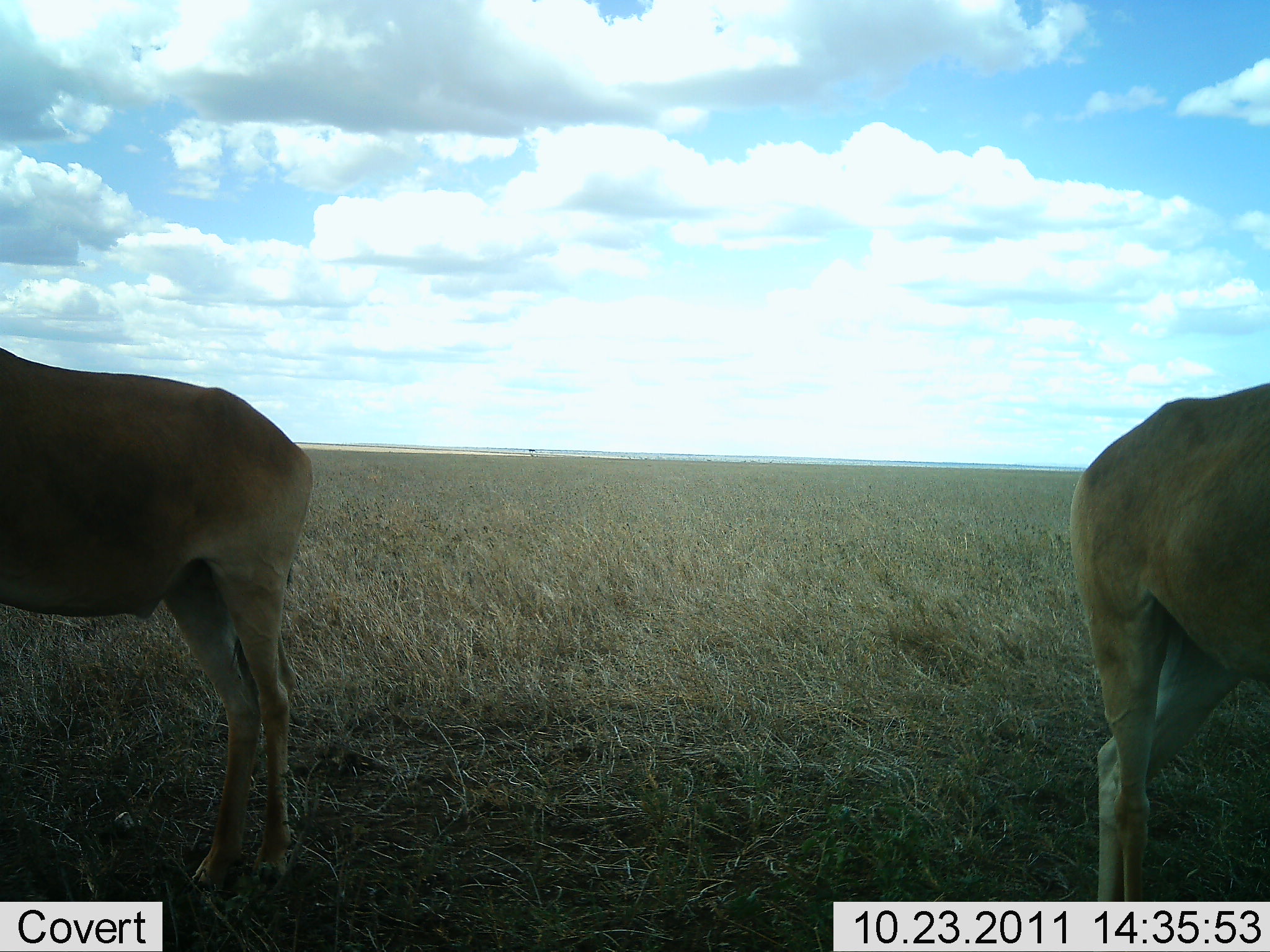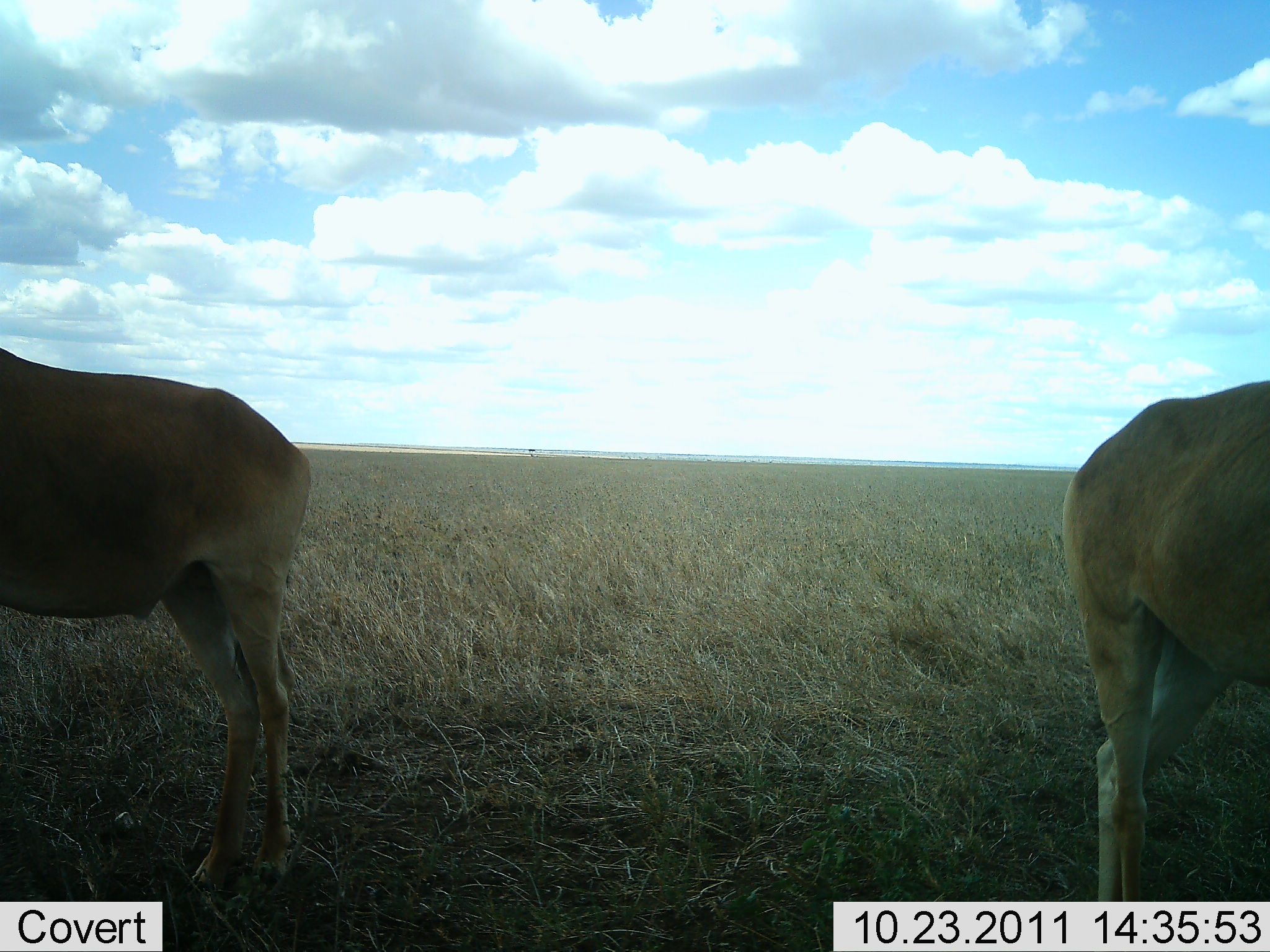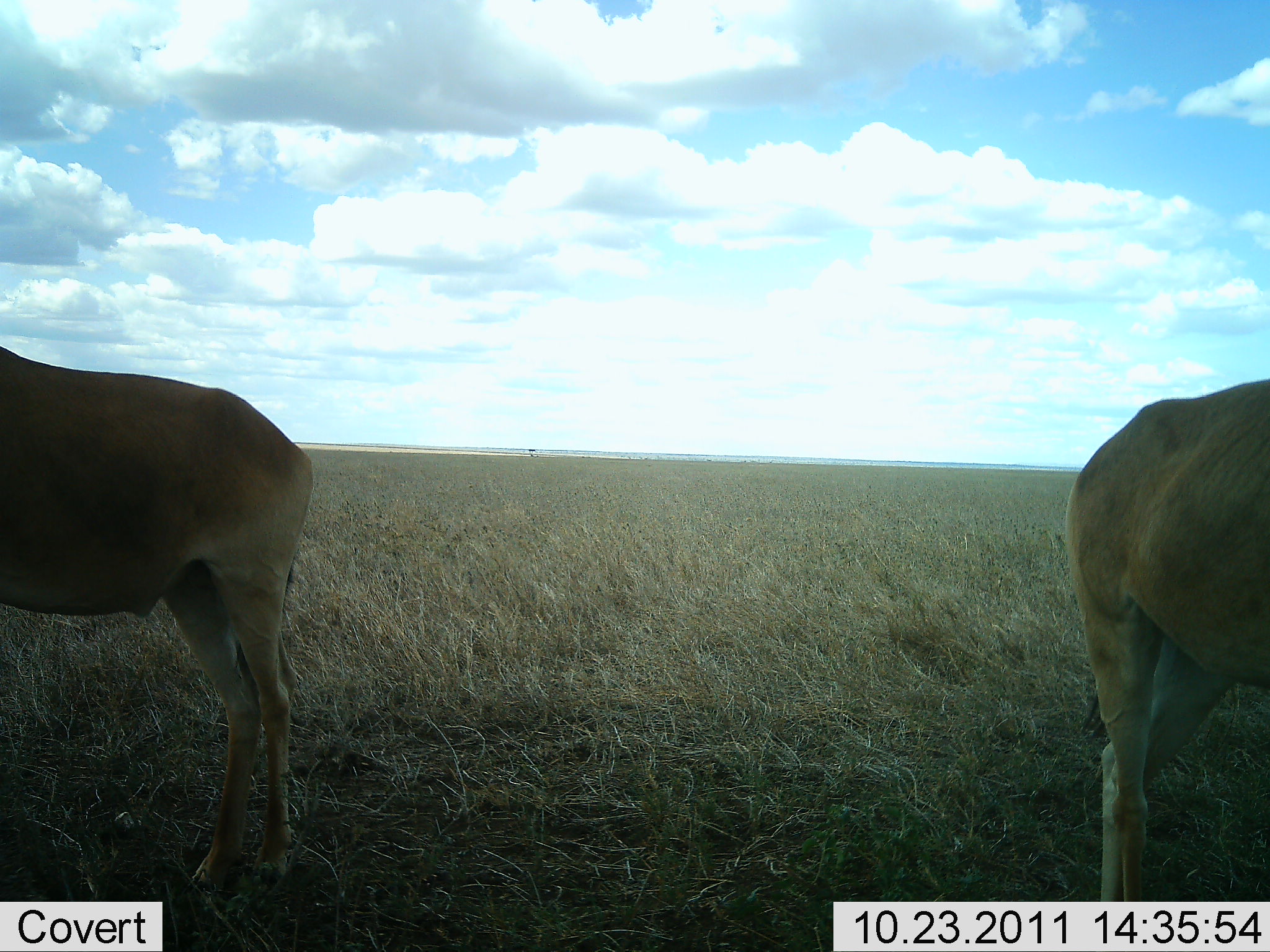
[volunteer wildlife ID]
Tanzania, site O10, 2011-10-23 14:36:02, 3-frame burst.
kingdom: Animalia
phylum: Chordata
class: Mammalia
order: Artiodactyla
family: Bovidae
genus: Alcelaphus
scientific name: Alcelaphus buselaphus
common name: hartebeest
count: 2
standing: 82%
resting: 0%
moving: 0%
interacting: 0%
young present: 0%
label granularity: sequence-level